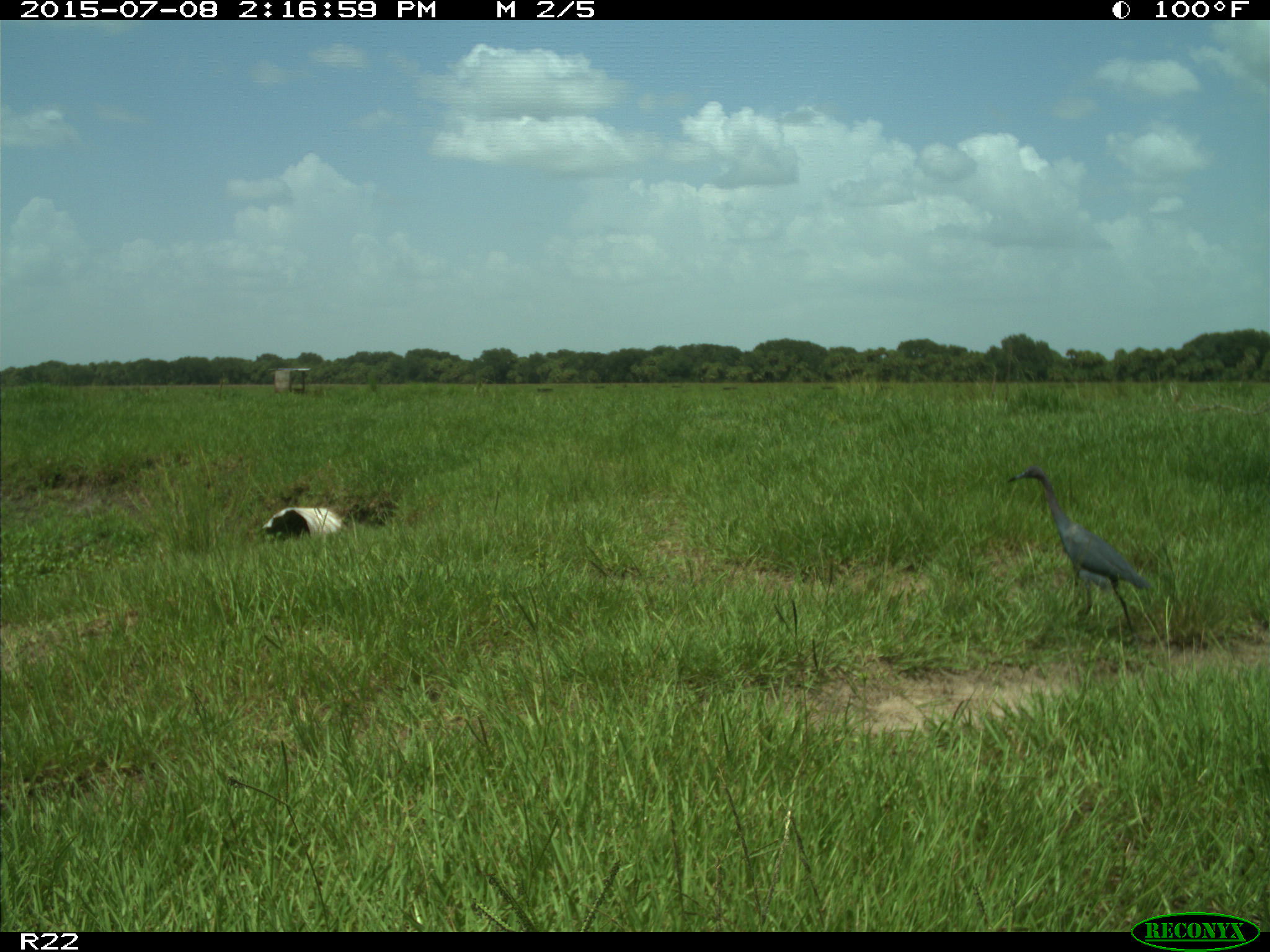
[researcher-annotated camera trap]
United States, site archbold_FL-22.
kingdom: Animalia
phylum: Chordata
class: Mammalia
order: Artiodactyla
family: Bovidae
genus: Bos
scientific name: Bos taurus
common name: domestic cow